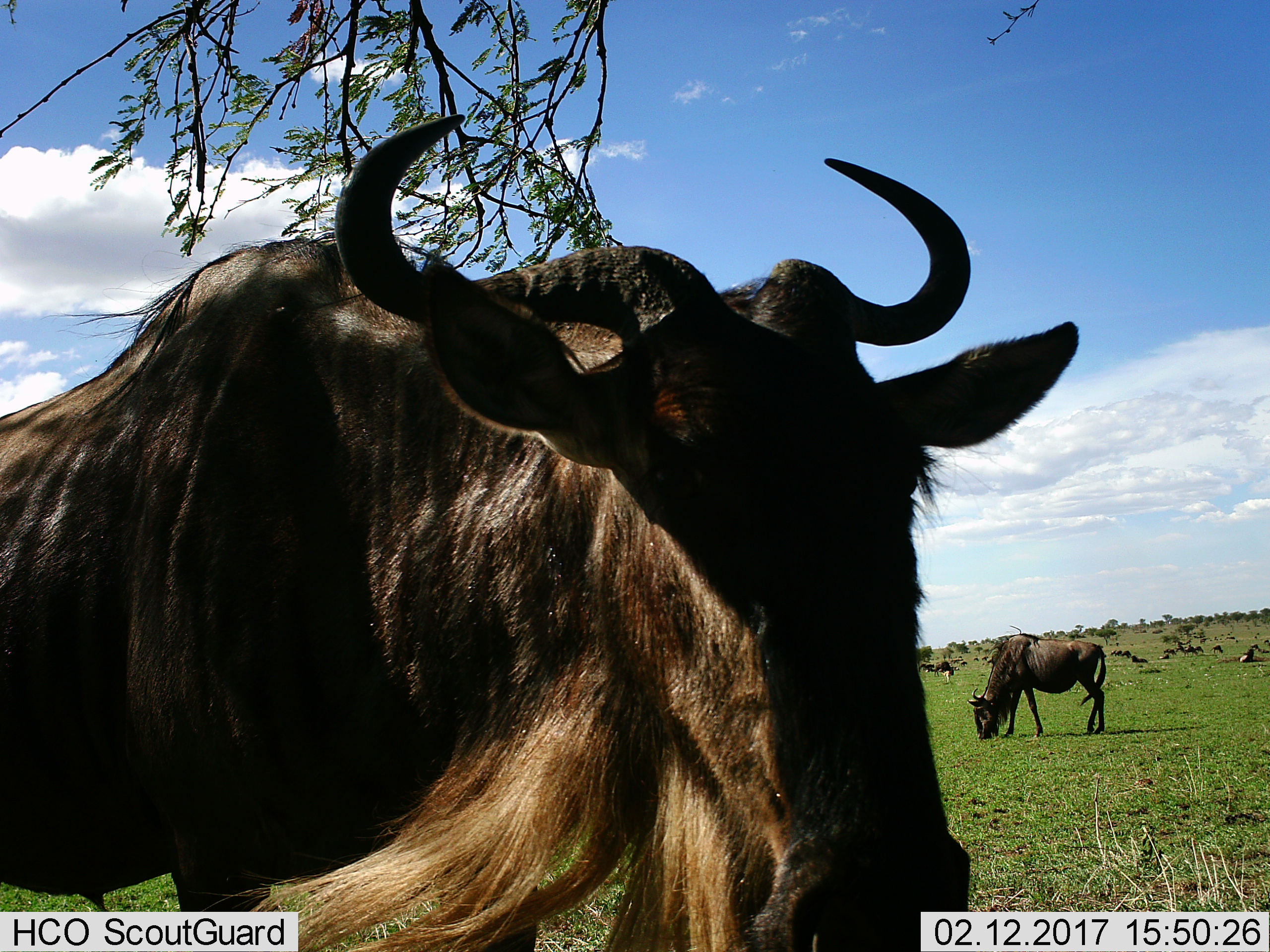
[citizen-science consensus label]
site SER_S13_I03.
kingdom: Animalia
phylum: Chordata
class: Mammalia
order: Artiodactyla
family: Bovidae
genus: Connochaetes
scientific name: Connochaetes taurinus taurinus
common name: blue wildebeest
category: wildebeestblue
Wildebeestblue (blue wildebeest) (Connochaetes taurinus taurinus), count 11-50. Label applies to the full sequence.